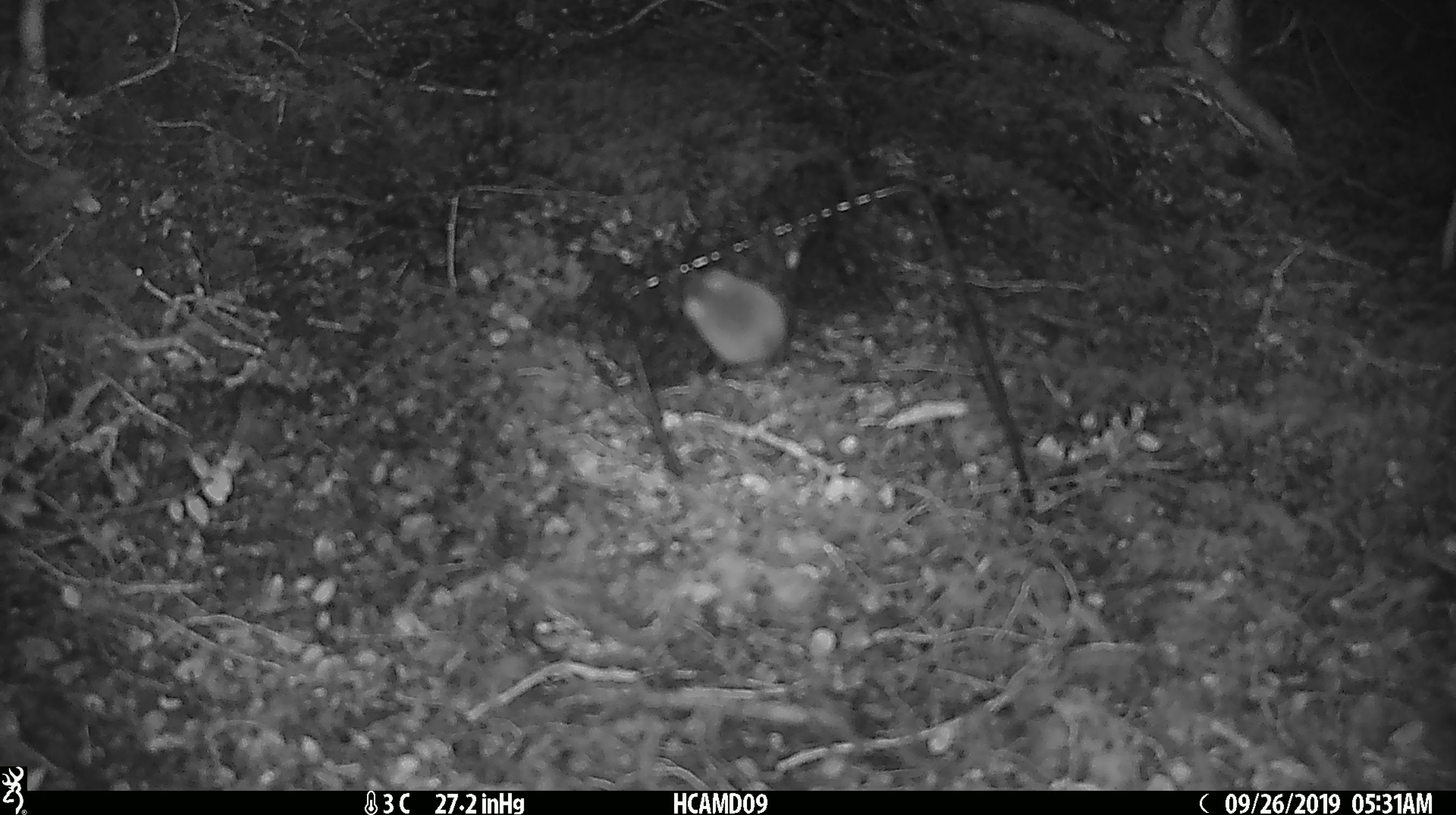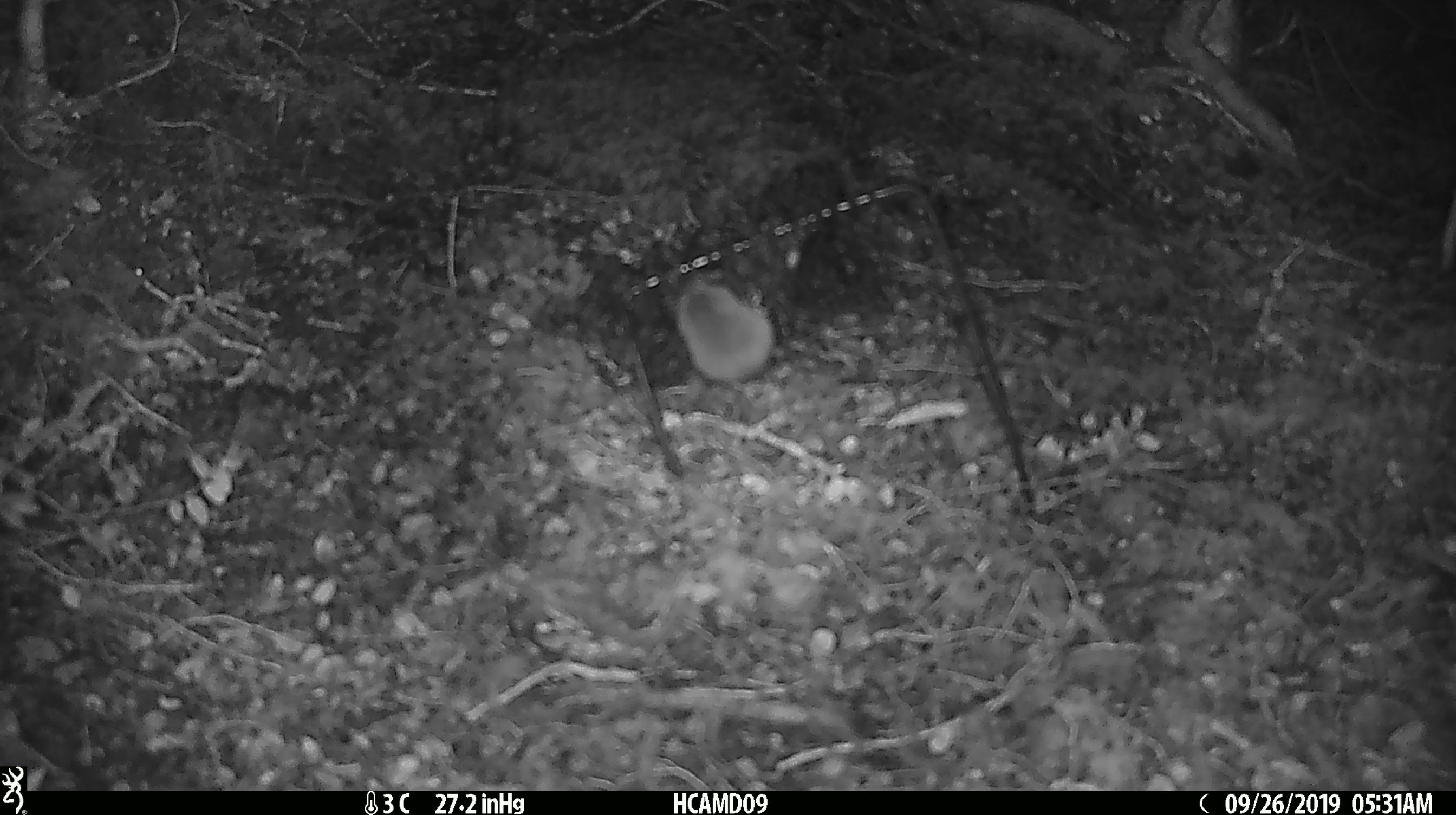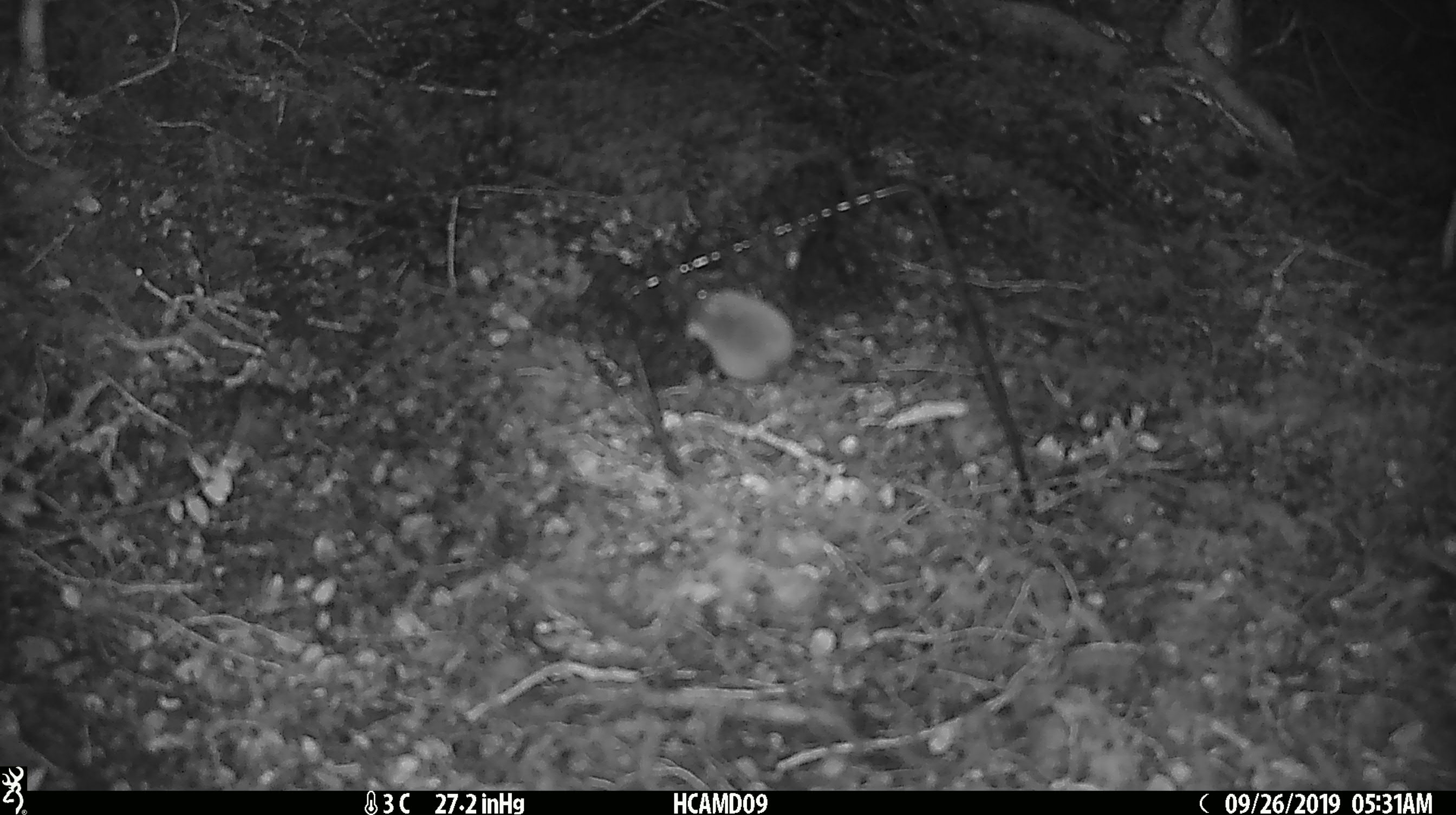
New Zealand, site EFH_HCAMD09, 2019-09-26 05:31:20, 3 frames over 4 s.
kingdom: Animalia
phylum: Chordata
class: Mammalia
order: Rodentia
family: Muridae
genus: Mus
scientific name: Mus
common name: mouse